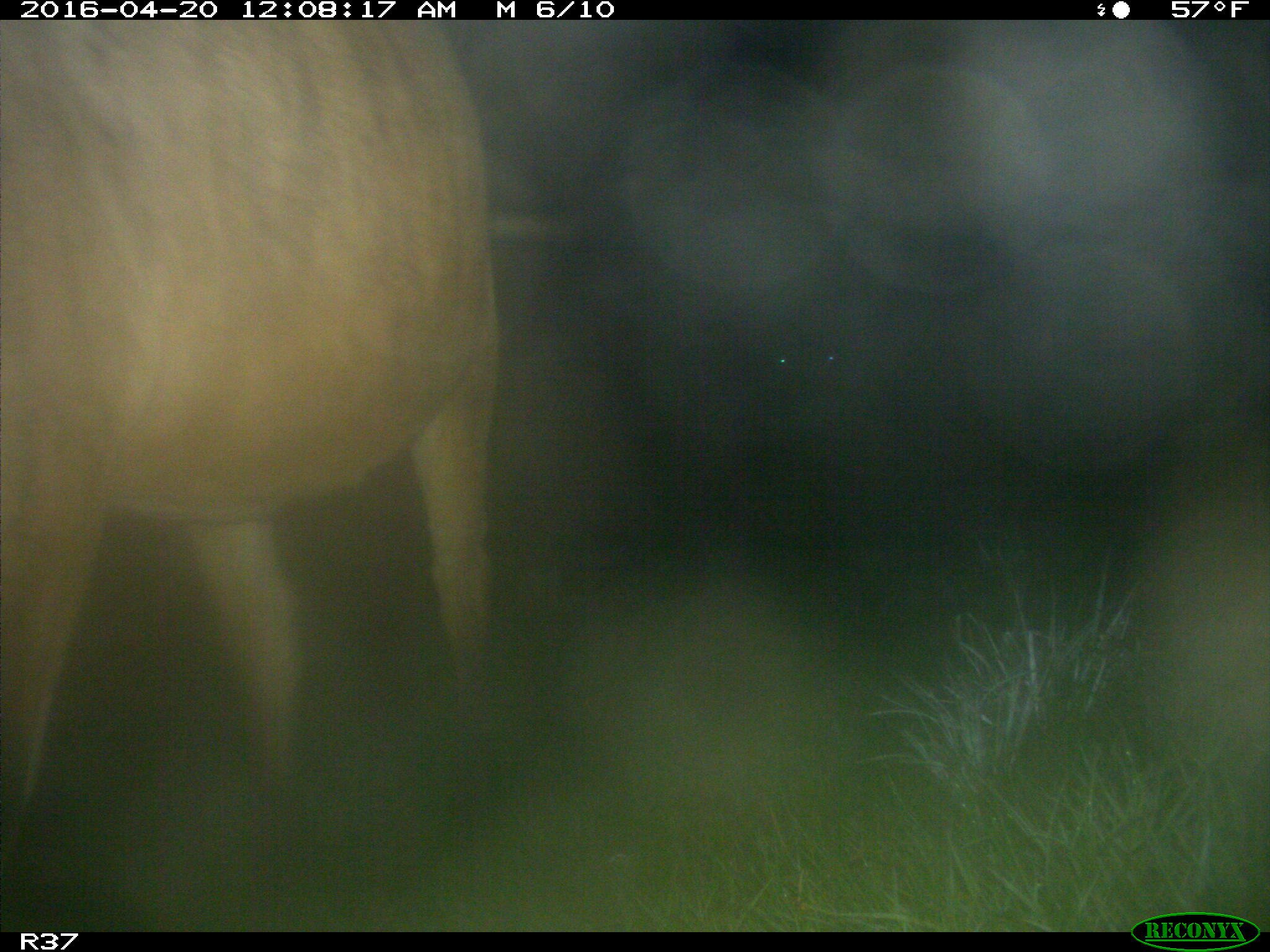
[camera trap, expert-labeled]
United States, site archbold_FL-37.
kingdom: Animalia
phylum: Chordata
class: Mammalia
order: Artiodactyla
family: Bovidae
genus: Bos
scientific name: Bos taurus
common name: domestic cow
Bos taurus (domestic cow).